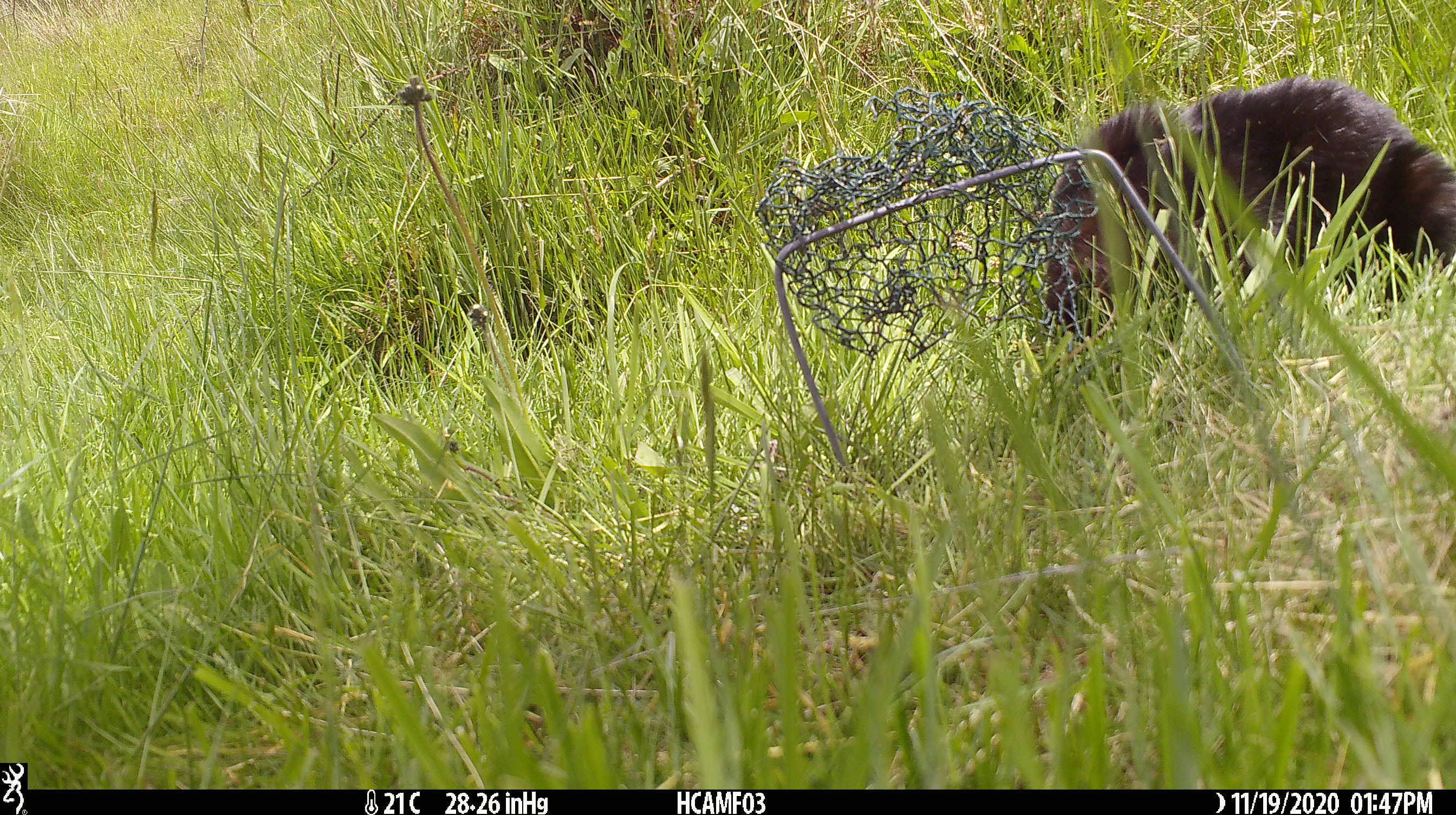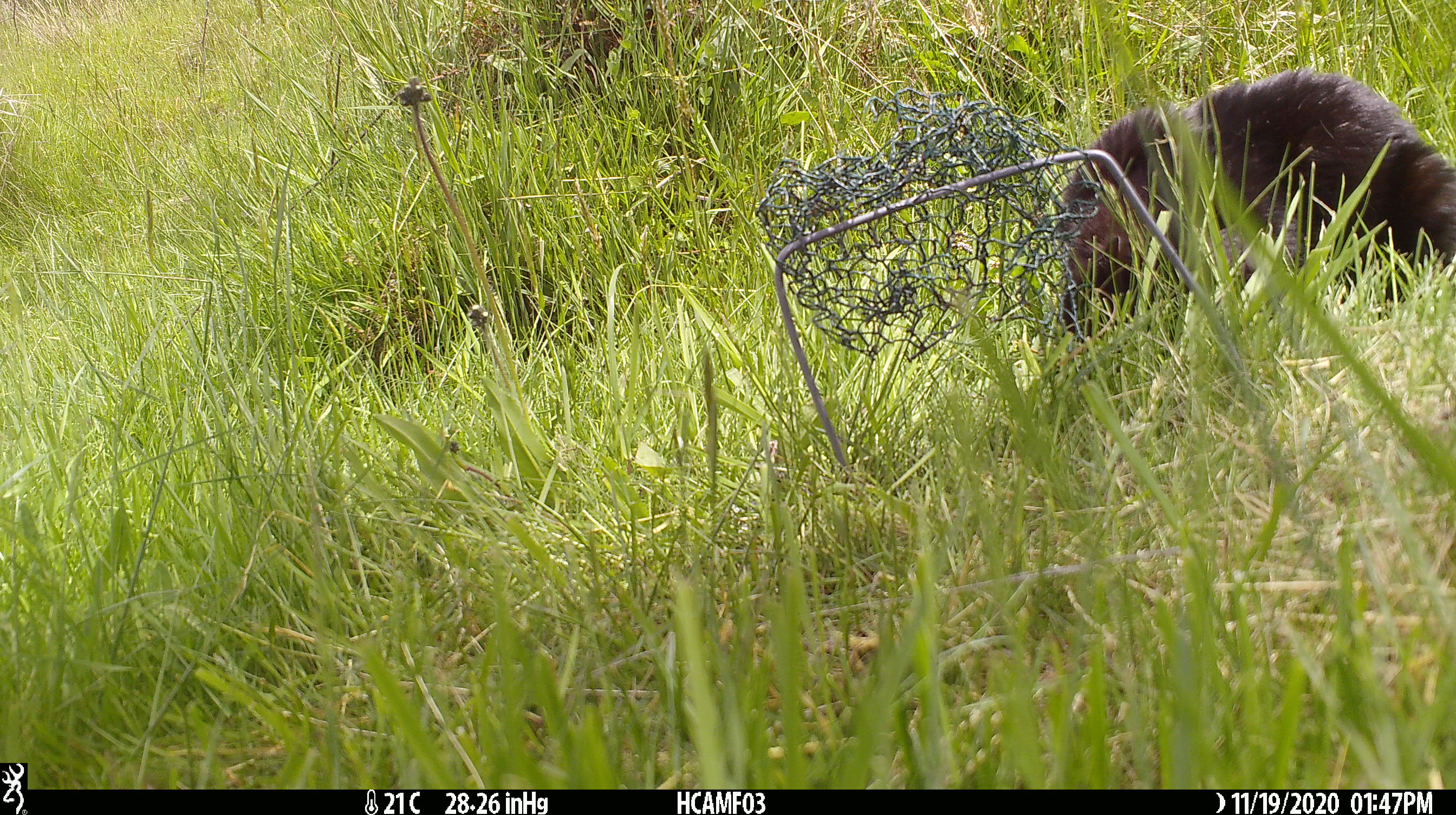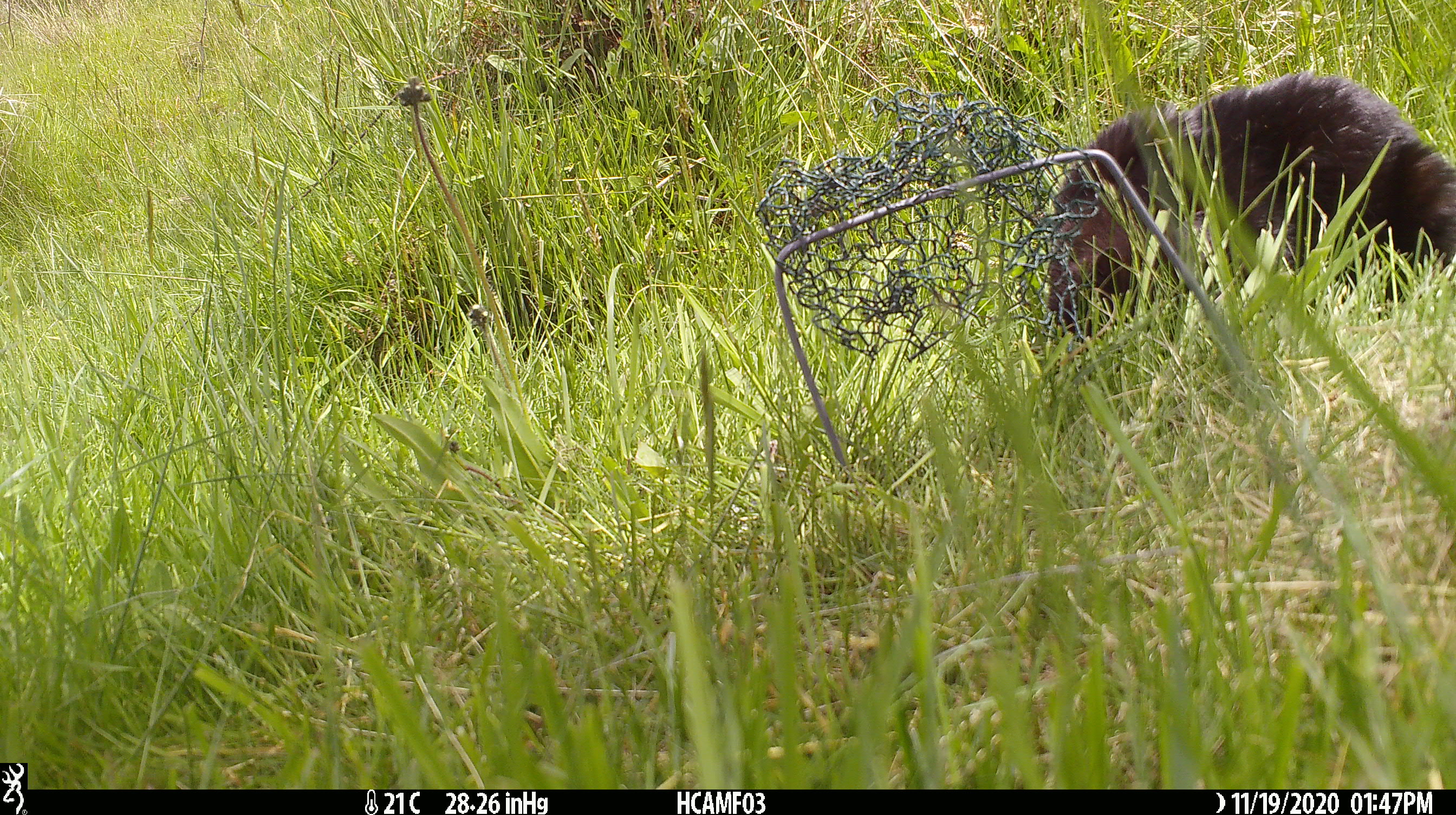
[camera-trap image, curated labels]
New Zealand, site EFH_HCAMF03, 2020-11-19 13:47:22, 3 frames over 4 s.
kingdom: Animalia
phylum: Chordata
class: Mammalia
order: Carnivora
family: Felidae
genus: Felis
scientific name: Felis catus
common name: domestic cat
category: cat